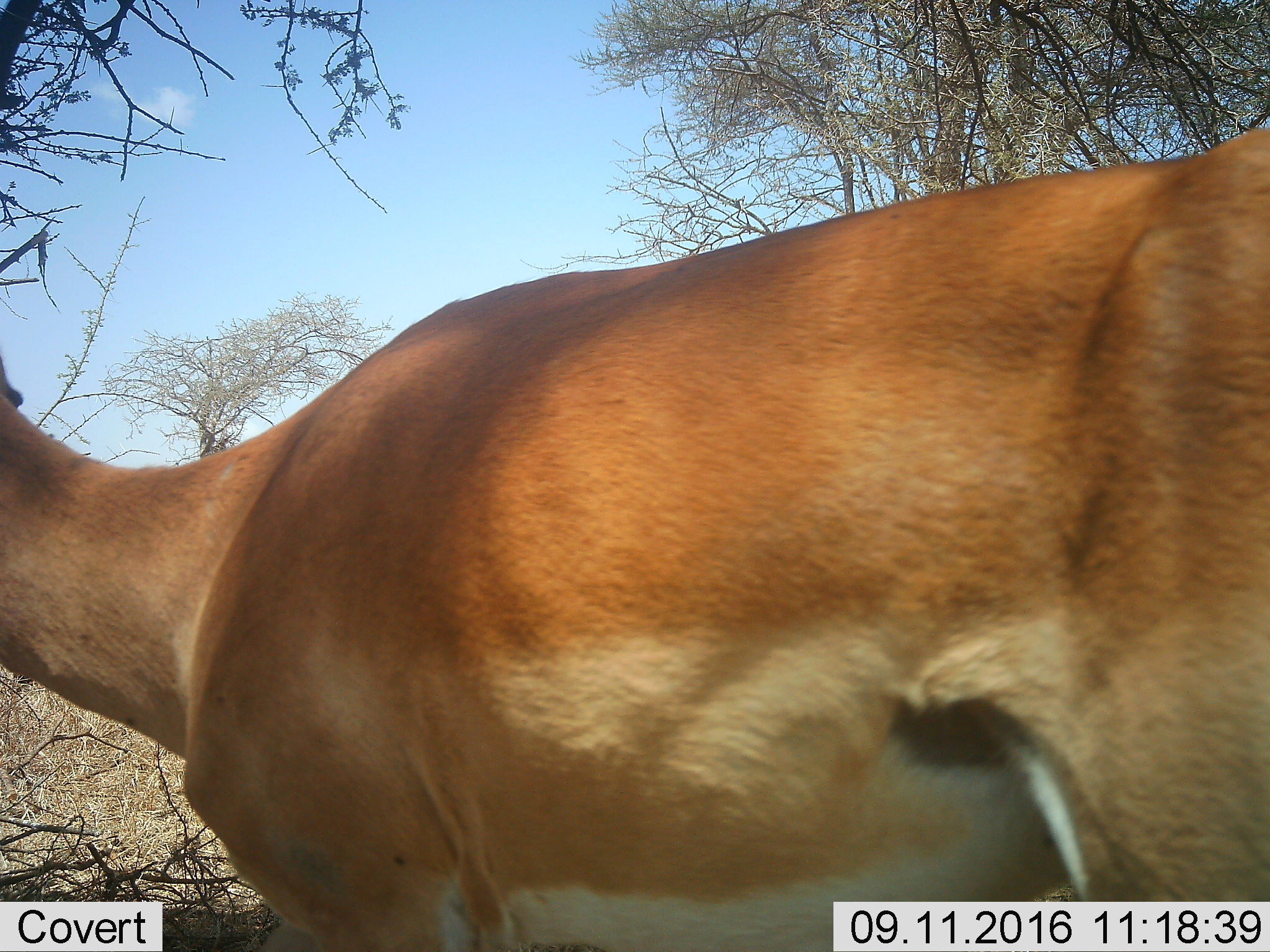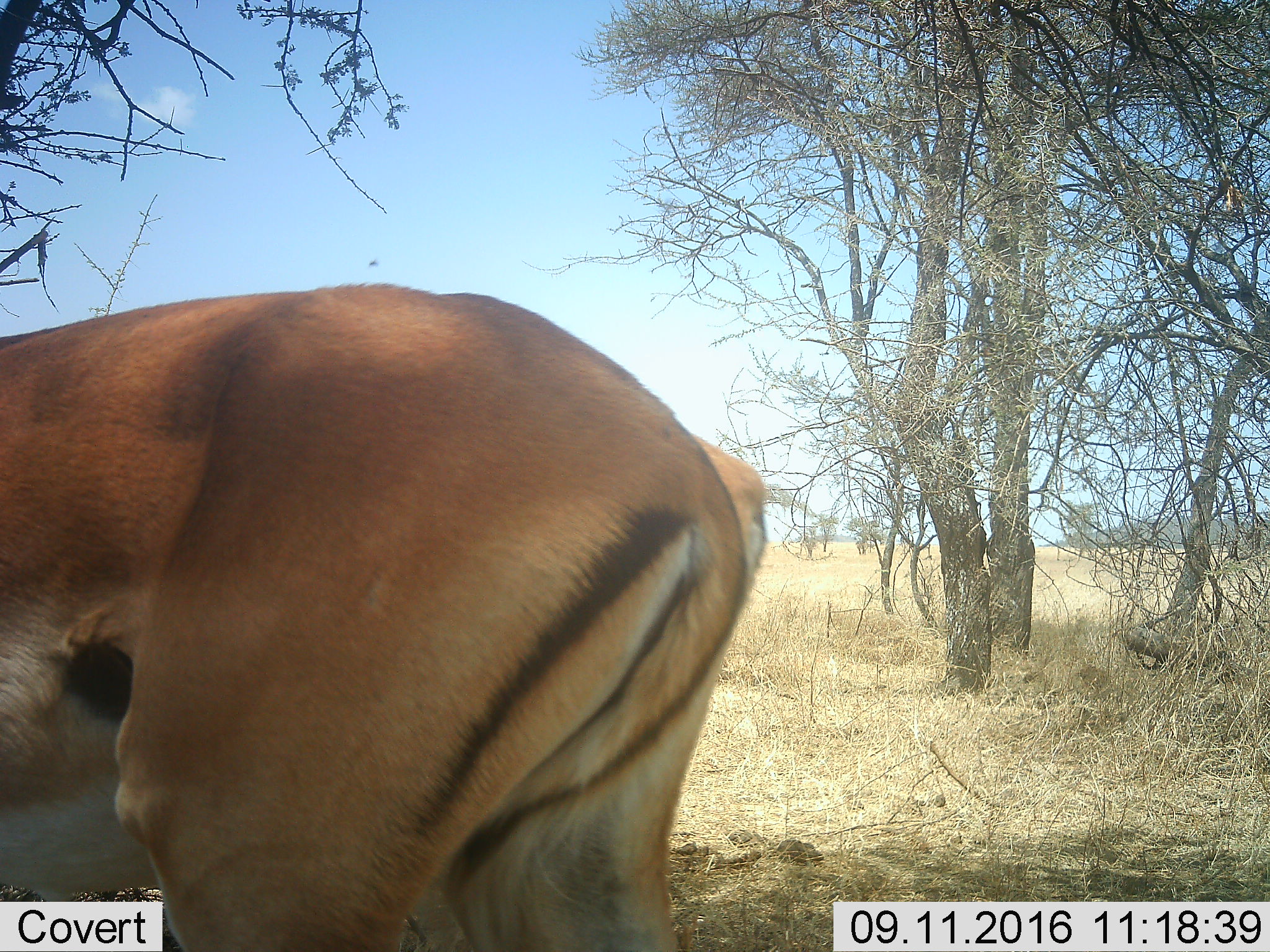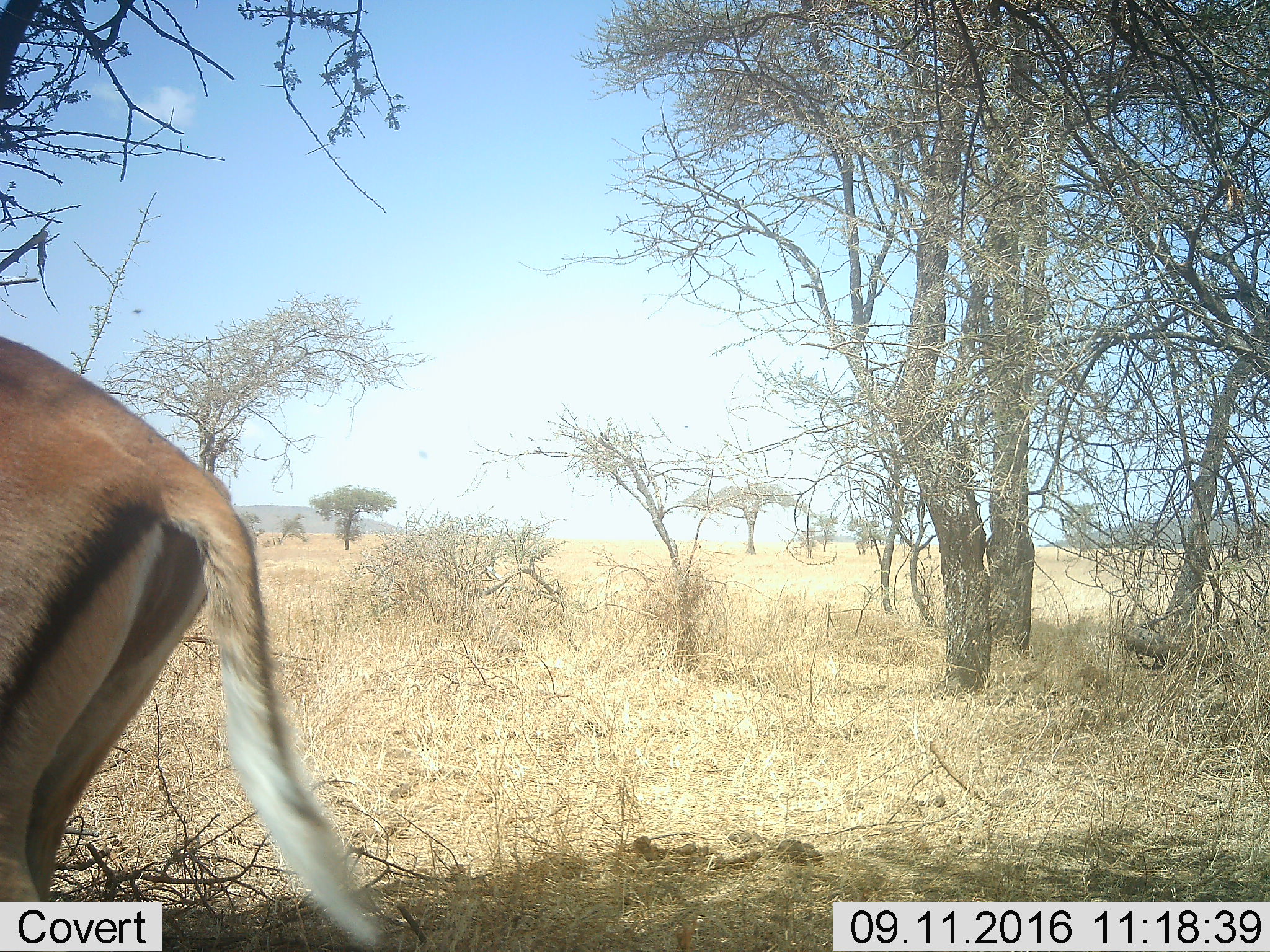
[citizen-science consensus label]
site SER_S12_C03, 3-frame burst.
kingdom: Animalia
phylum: Chordata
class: Mammalia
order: Artiodactyla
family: Bovidae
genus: Aepyceros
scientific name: Aepyceros melampus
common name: impala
Impala (Aepyceros melampus), count 1. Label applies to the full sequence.